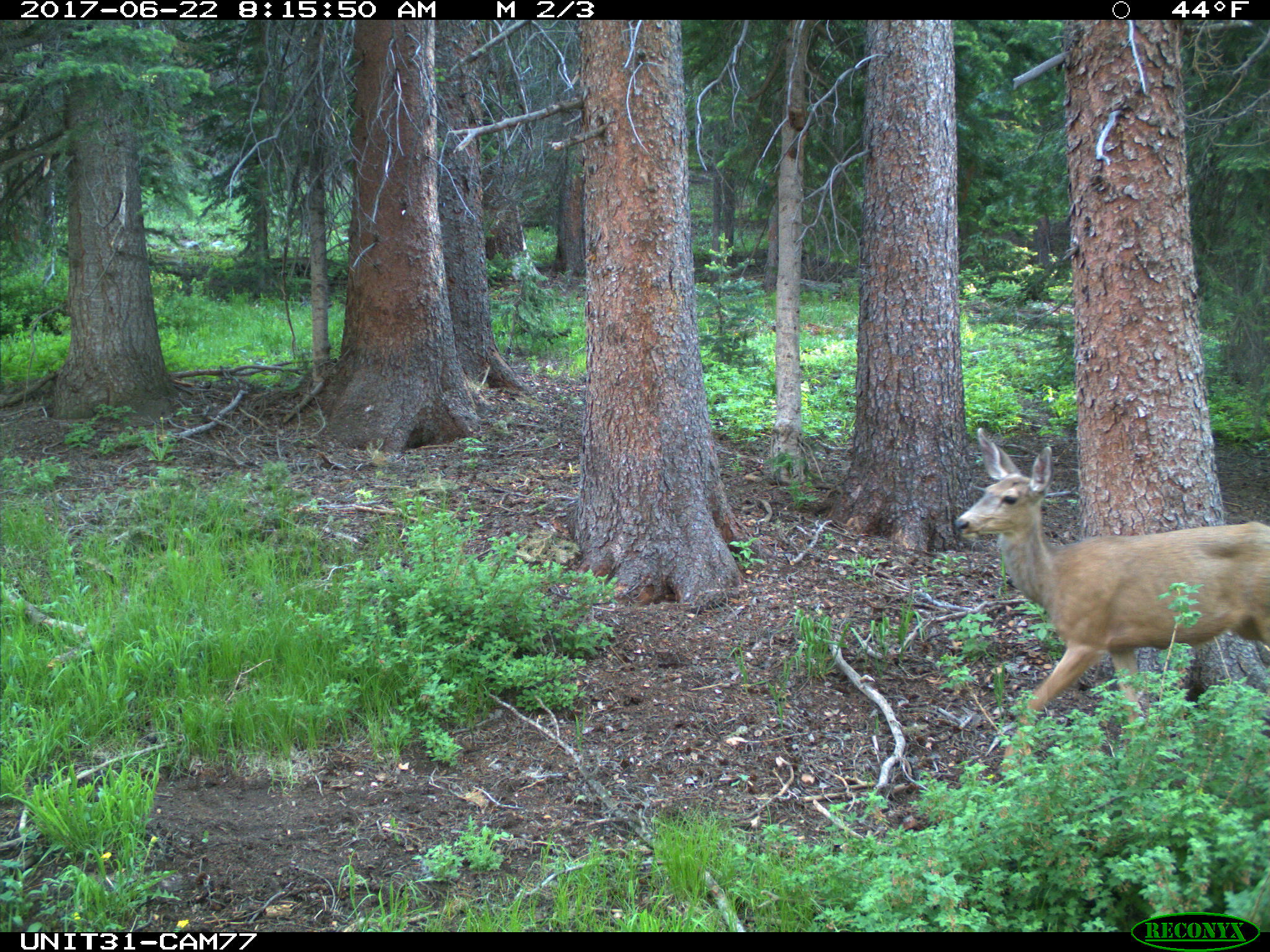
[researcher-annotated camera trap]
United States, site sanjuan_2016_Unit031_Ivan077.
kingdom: Animalia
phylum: Chordata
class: Mammalia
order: Artiodactyla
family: Cervidae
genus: Odocoileus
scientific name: Odocoileus hemionus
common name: mule deer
Odocoileus hemionus (mule deer).